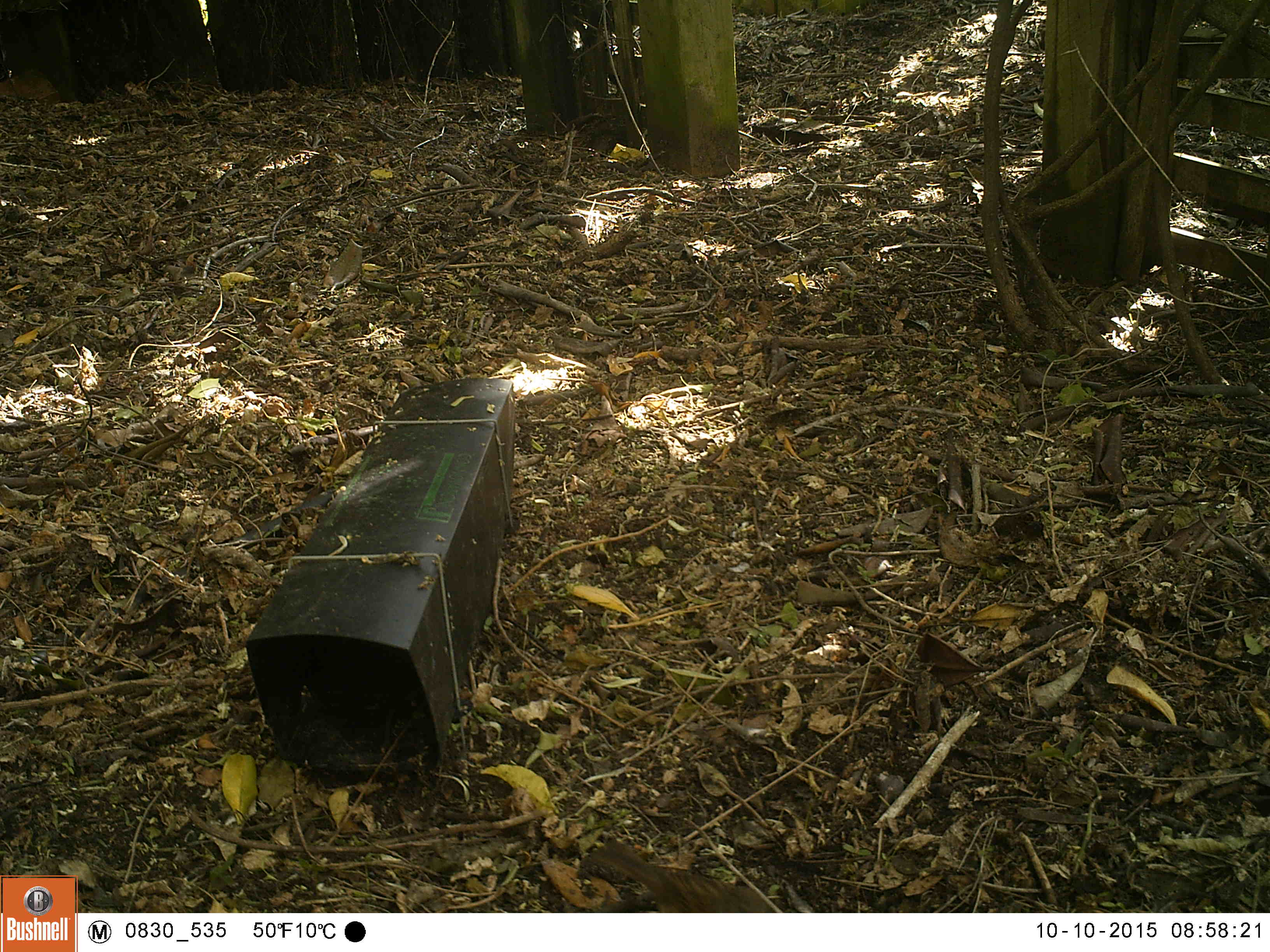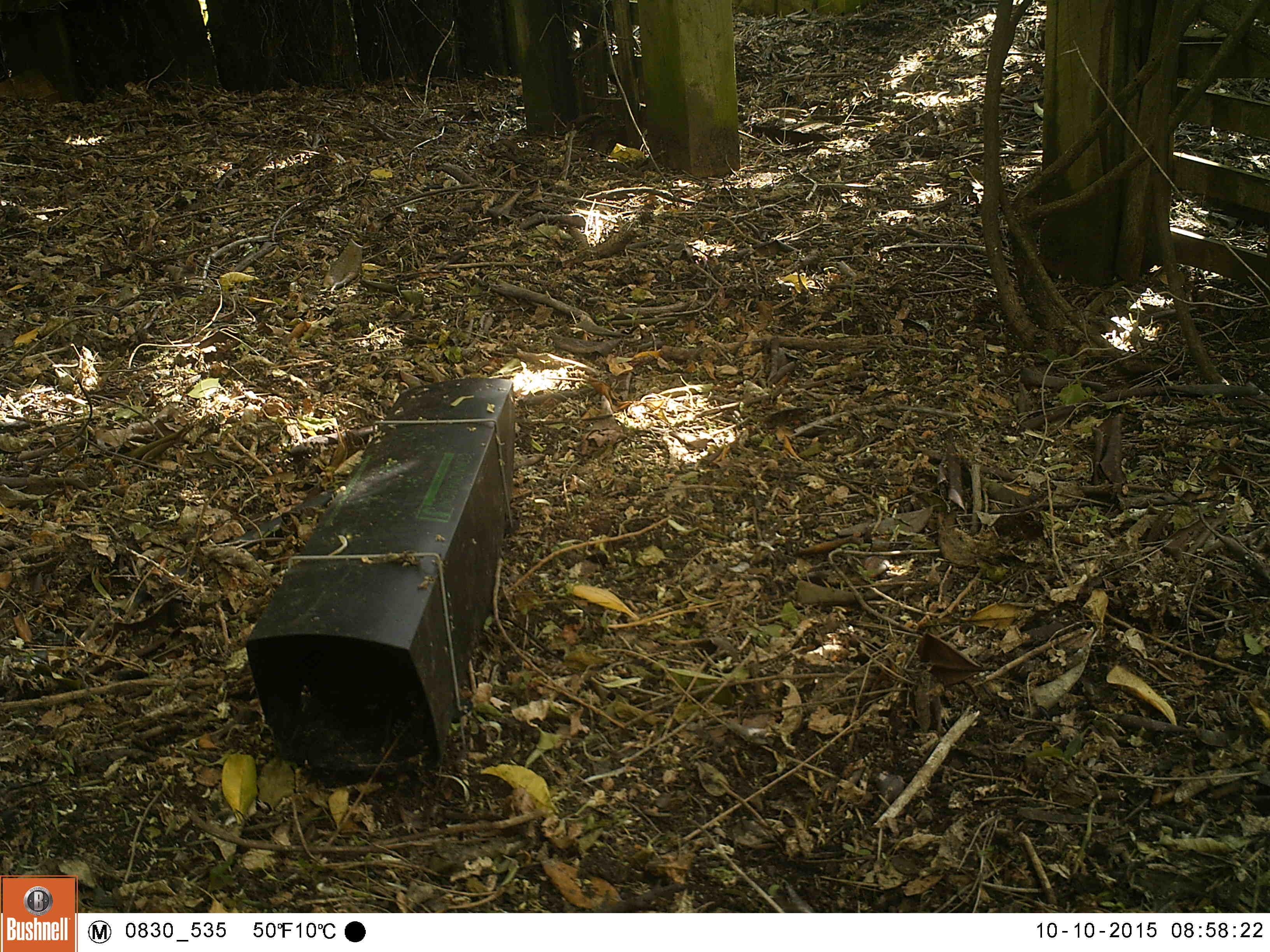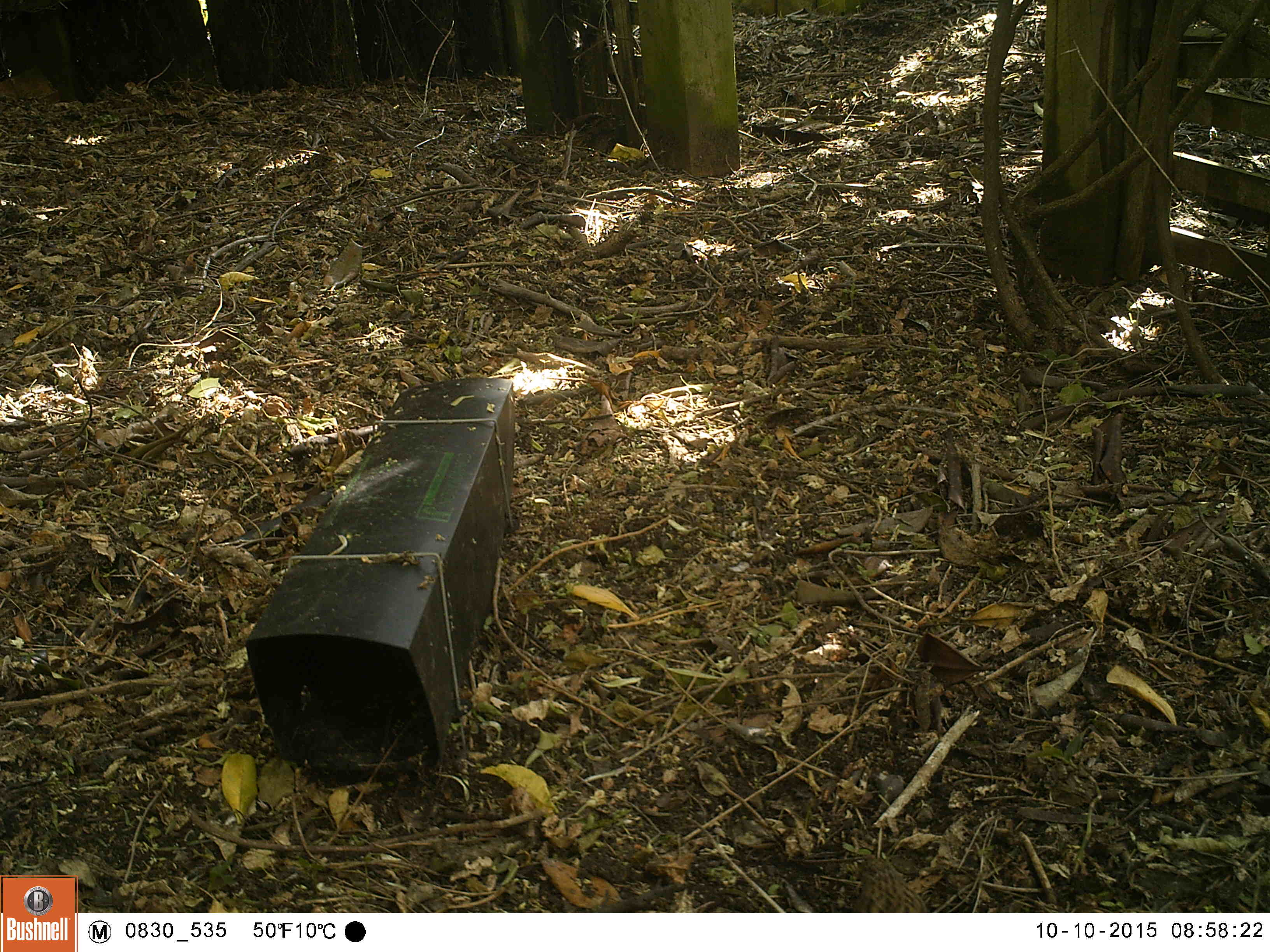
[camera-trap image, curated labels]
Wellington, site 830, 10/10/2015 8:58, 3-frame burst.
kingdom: Animalia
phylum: Chordata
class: Aves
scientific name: Aves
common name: bird